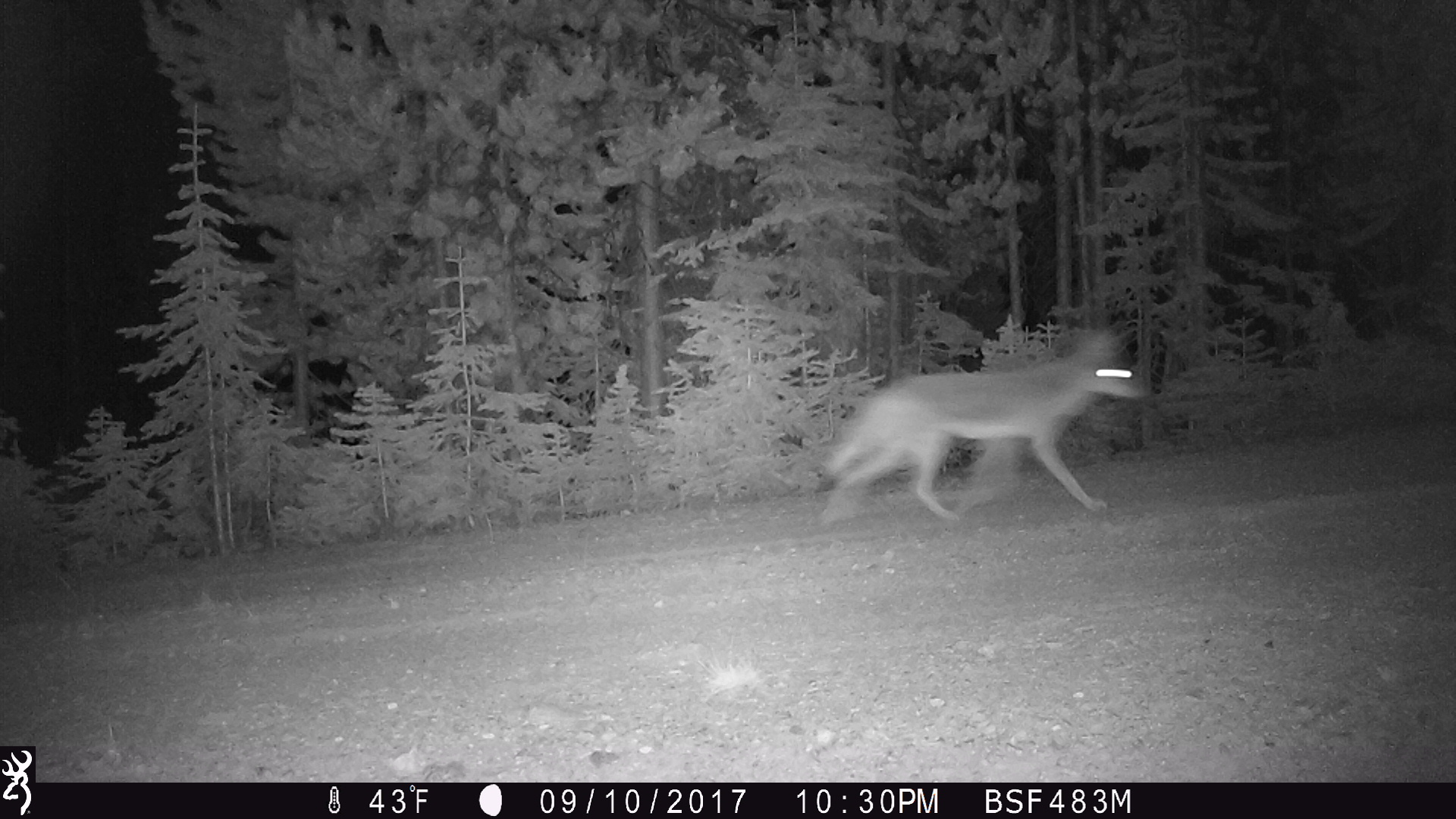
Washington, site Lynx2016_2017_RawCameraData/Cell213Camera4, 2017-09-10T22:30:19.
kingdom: Animalia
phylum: Chordata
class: Mammalia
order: Carnivora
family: Canidae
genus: Canis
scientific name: Canis latrans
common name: coyote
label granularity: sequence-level